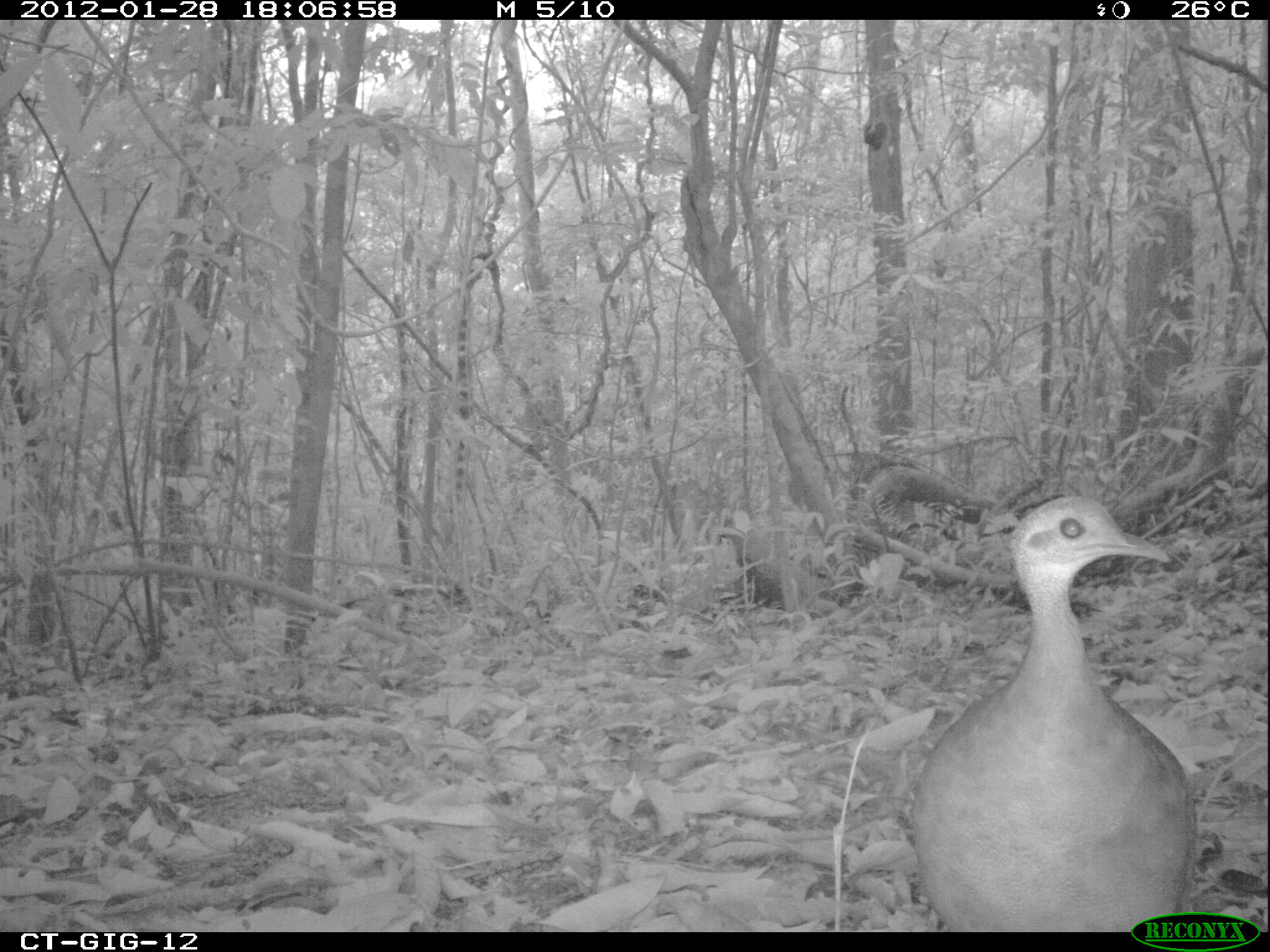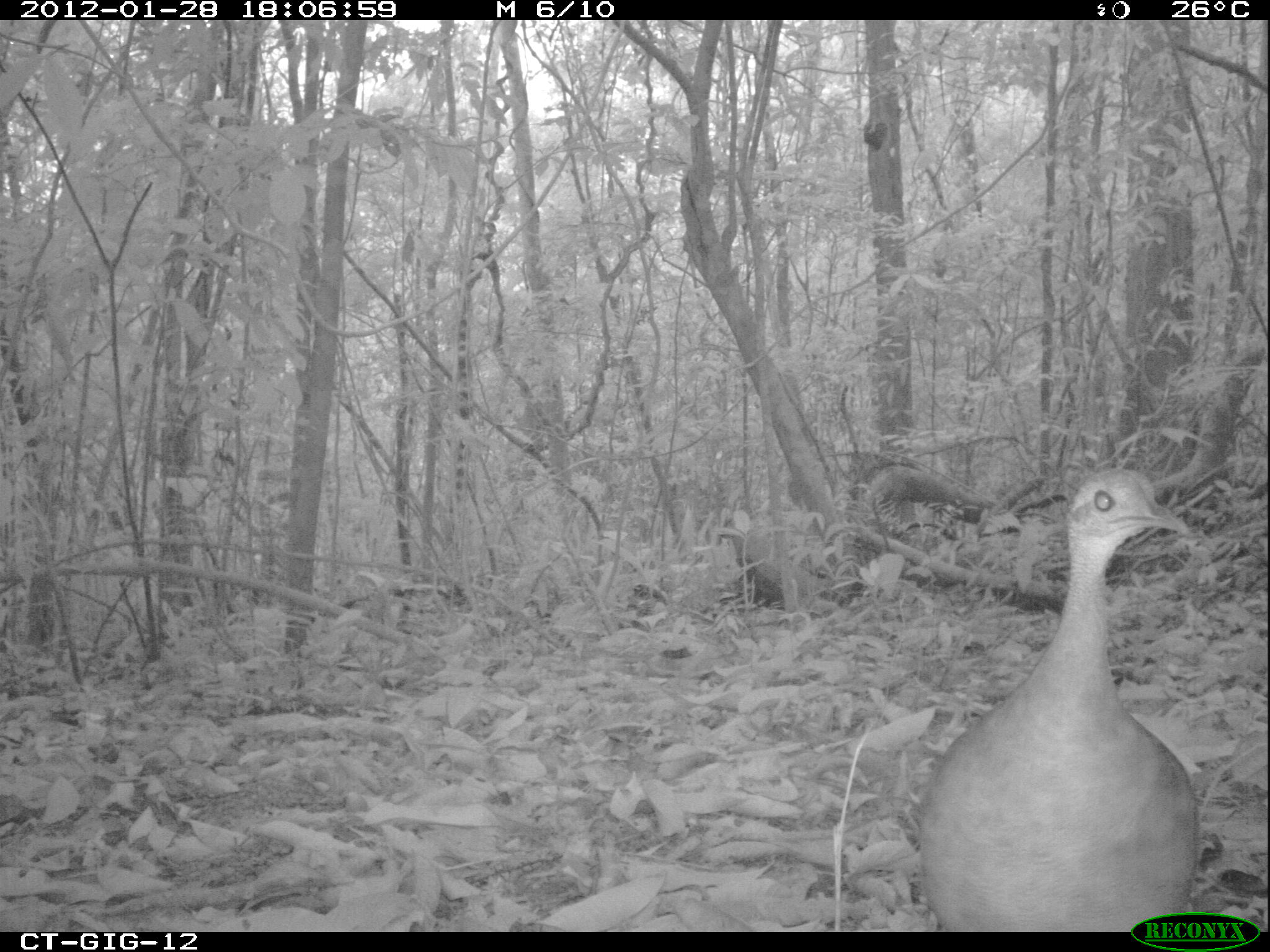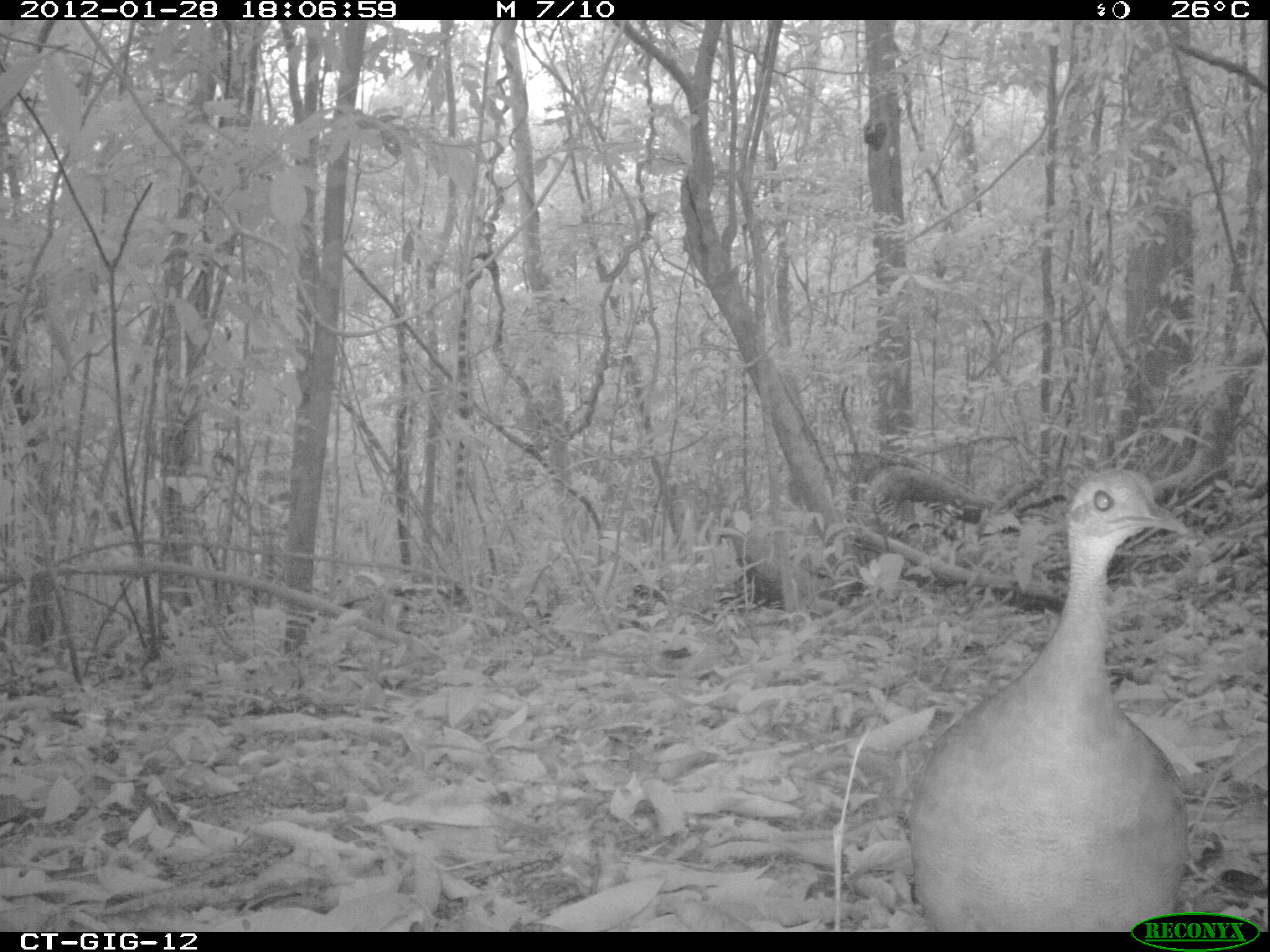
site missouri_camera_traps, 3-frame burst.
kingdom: Animalia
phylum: Chordata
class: Aves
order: Tinamiformes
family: Tinamidae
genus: Tinamus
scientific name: Tinamus major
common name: great tinamou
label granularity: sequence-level